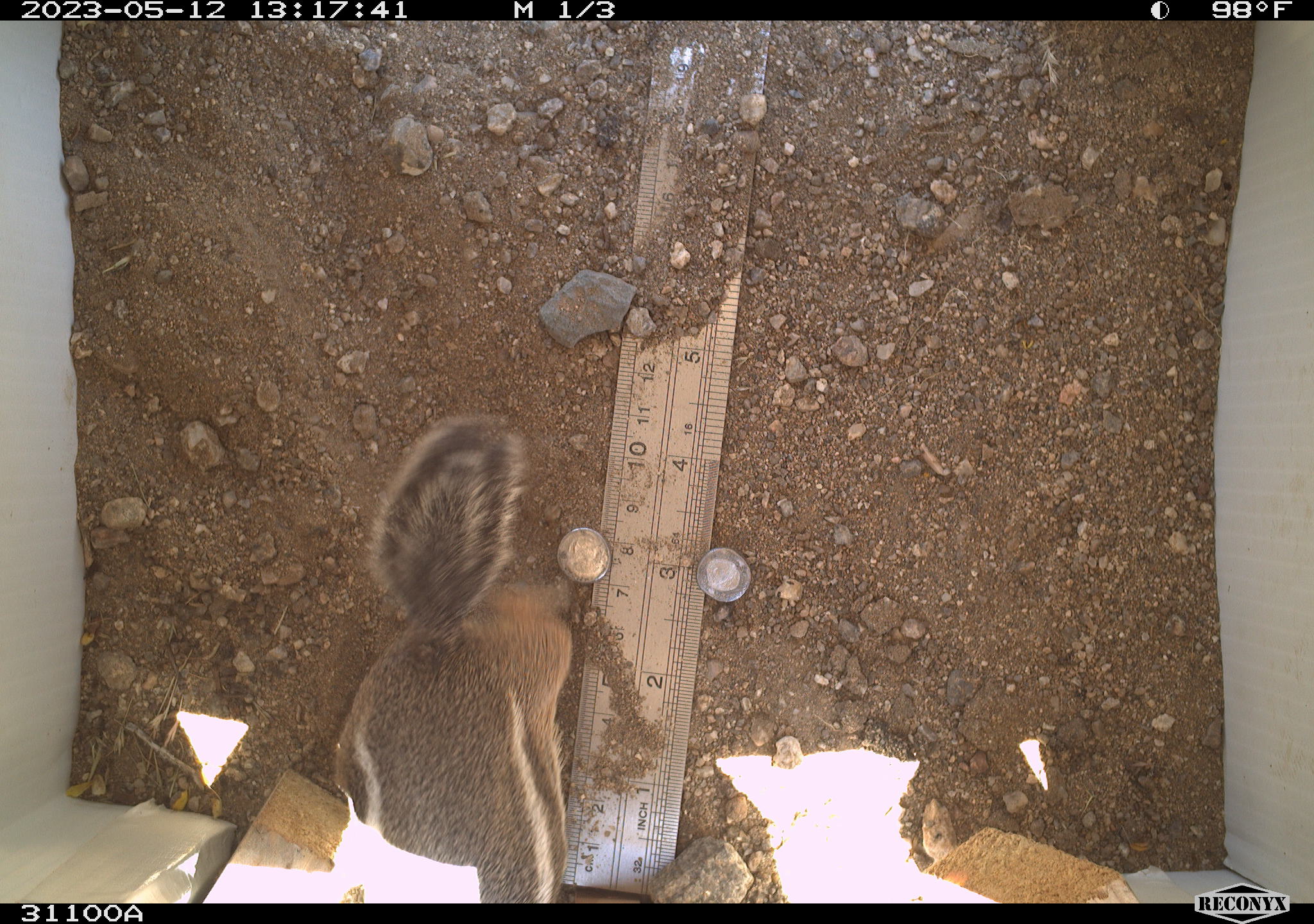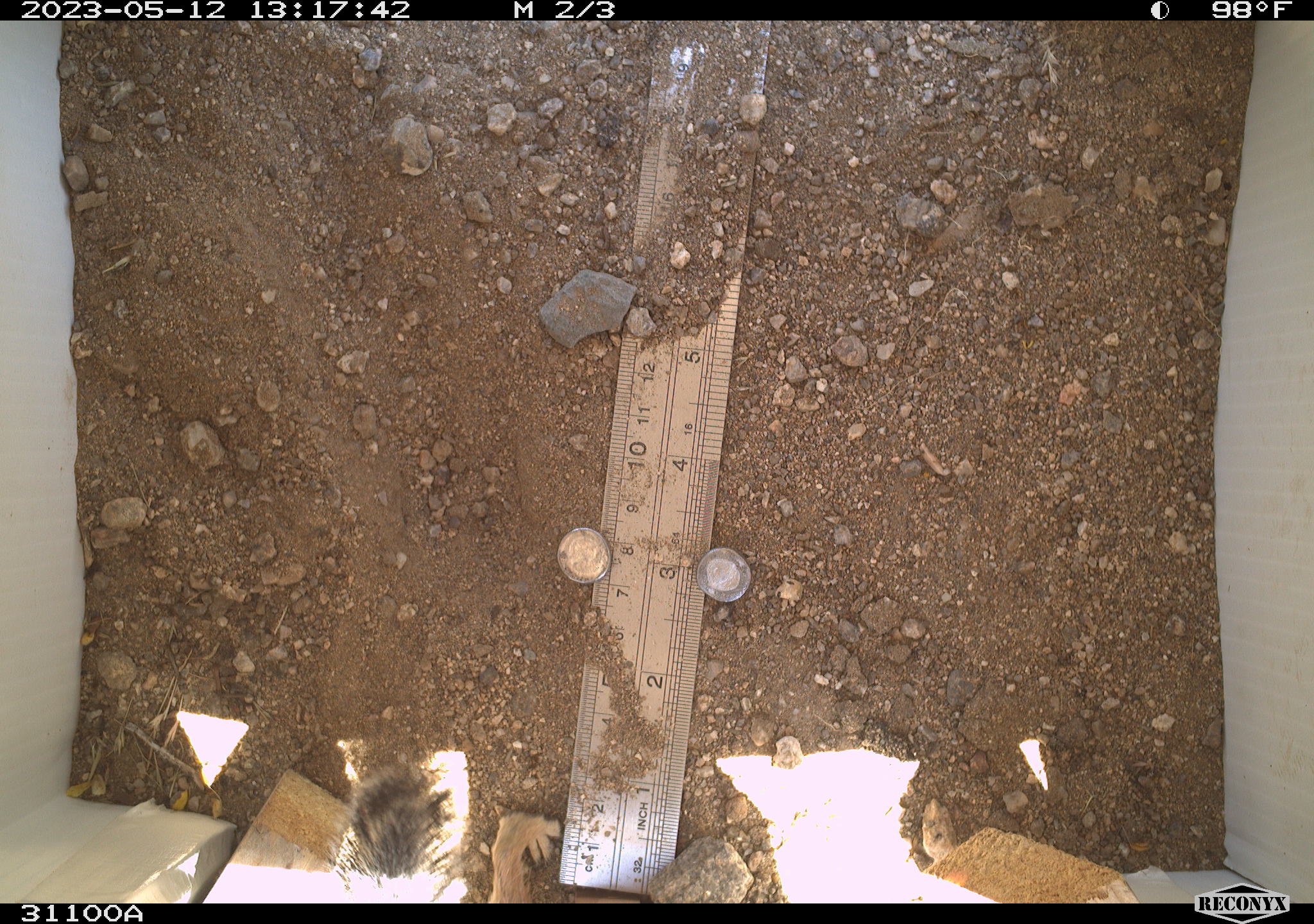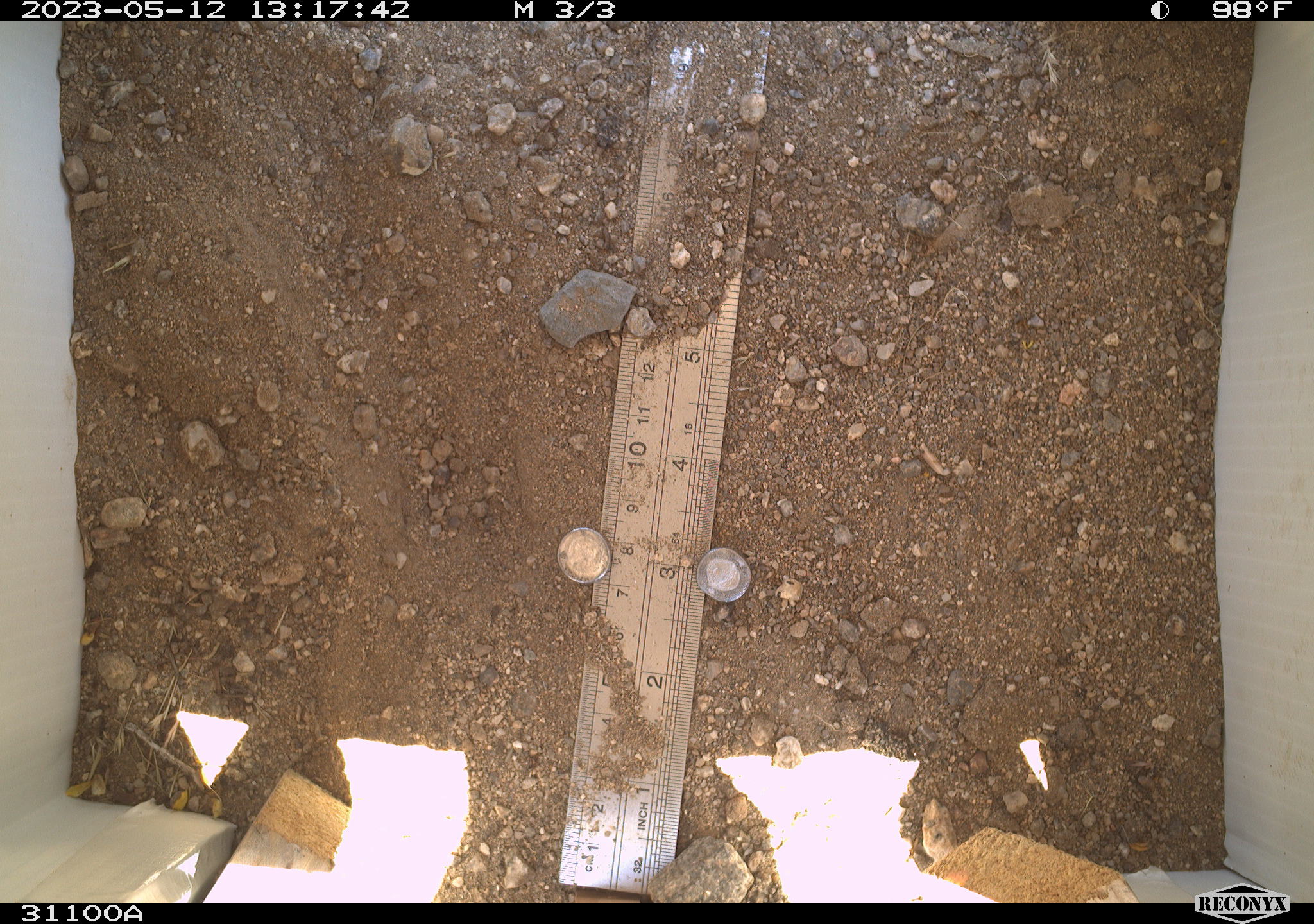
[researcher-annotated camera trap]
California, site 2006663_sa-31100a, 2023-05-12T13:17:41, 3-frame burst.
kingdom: Animalia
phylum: Chordata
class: Mammalia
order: Rodentia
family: Sciuridae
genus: Ammospermophilus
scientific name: Ammospermophilus leucurus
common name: white-tailed antelope squirrel